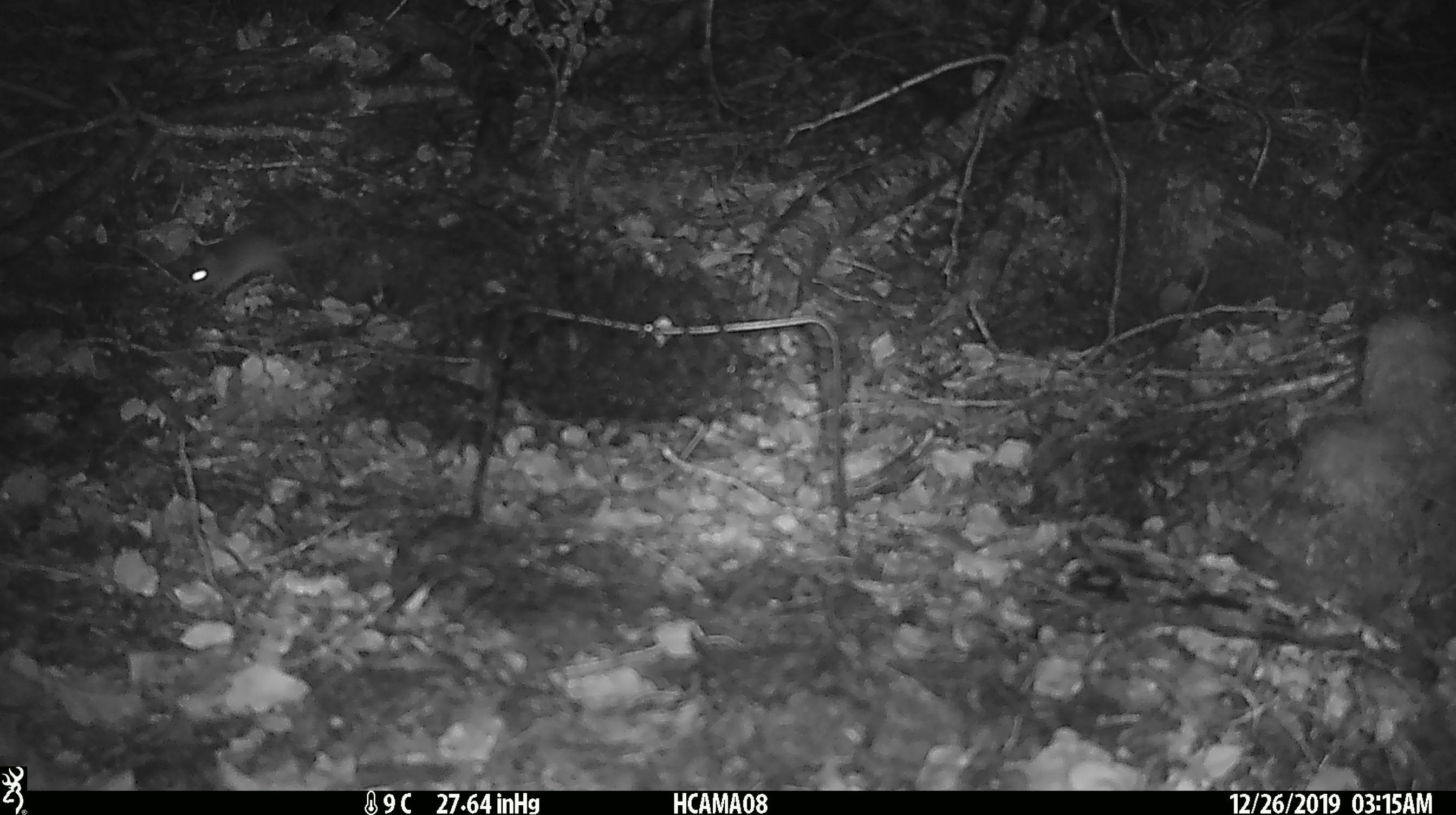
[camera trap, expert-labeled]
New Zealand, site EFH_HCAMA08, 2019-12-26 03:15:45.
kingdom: Animalia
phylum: Chordata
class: Mammalia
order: Rodentia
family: Muridae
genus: Mus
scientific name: Mus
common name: mouse